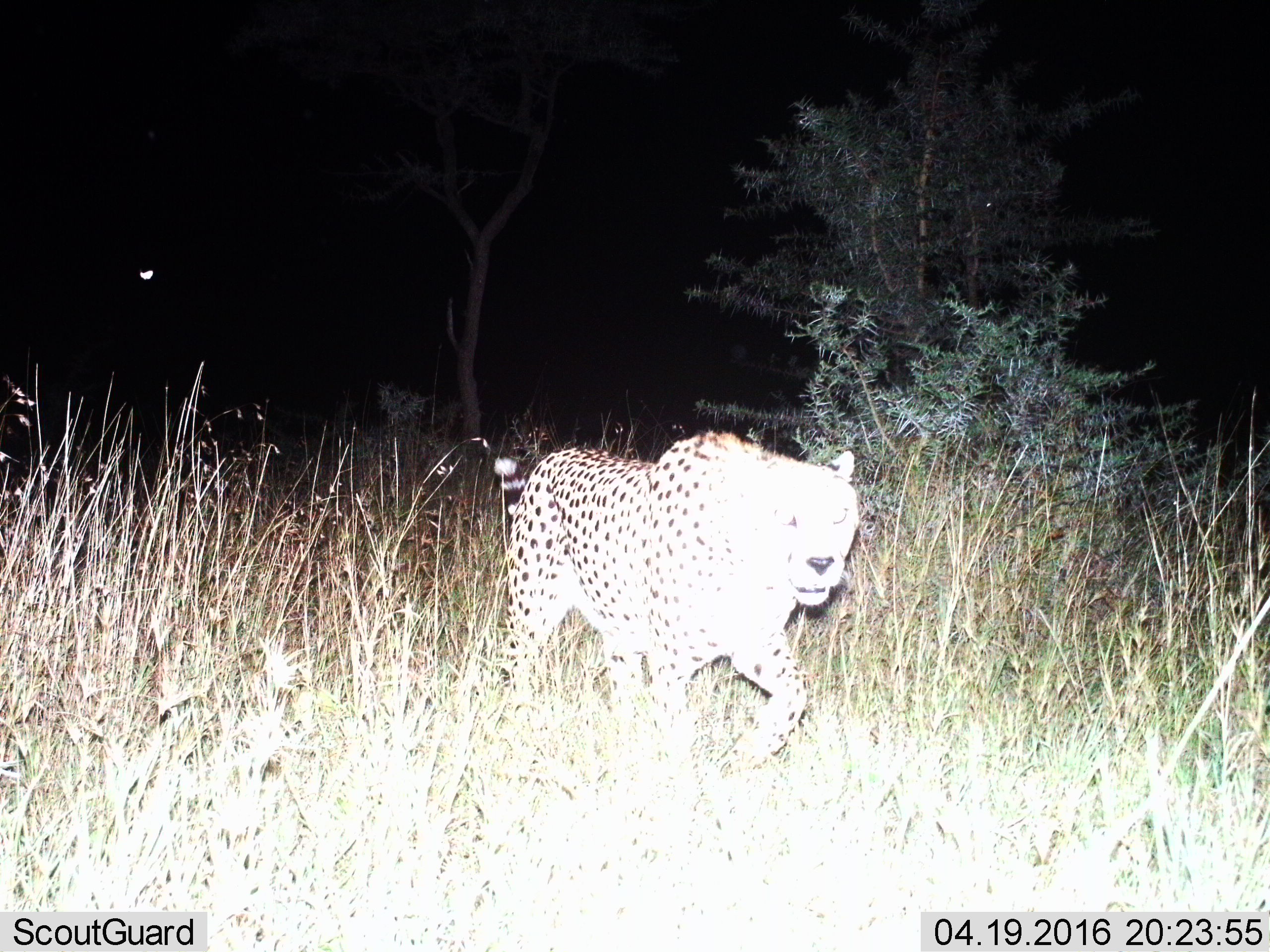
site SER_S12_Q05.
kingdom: Animalia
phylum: Chordata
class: Mammalia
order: Carnivora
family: Felidae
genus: Panthera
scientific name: Panthera pardus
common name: leopard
Leopard (Panthera pardus), count 1. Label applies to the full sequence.